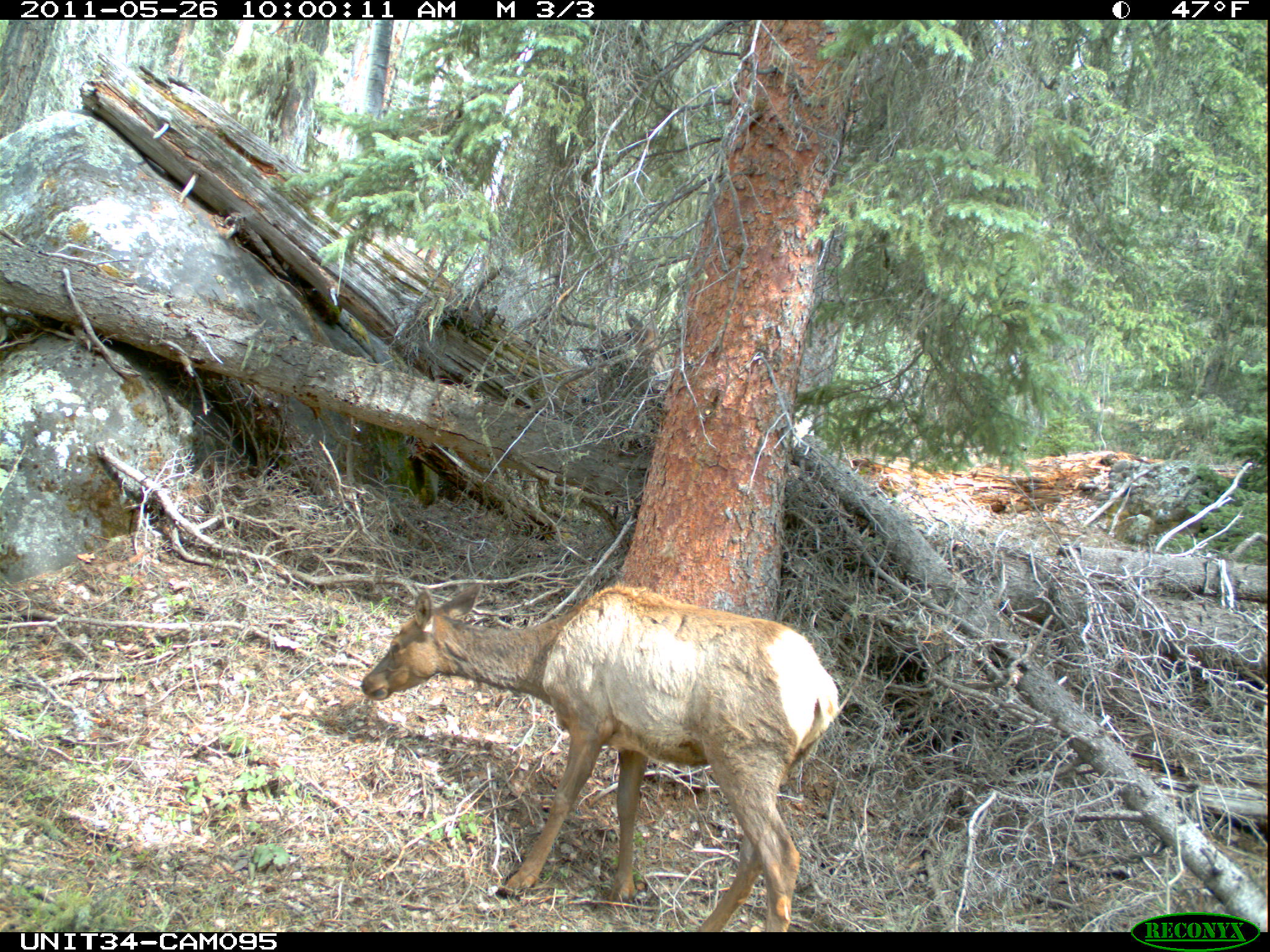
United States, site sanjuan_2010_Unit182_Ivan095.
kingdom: Animalia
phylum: Chordata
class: Mammalia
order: Artiodactyla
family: Cervidae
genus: Cervus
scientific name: Cervus elaphus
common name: red deer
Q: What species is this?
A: Cervus elaphus (red deer).